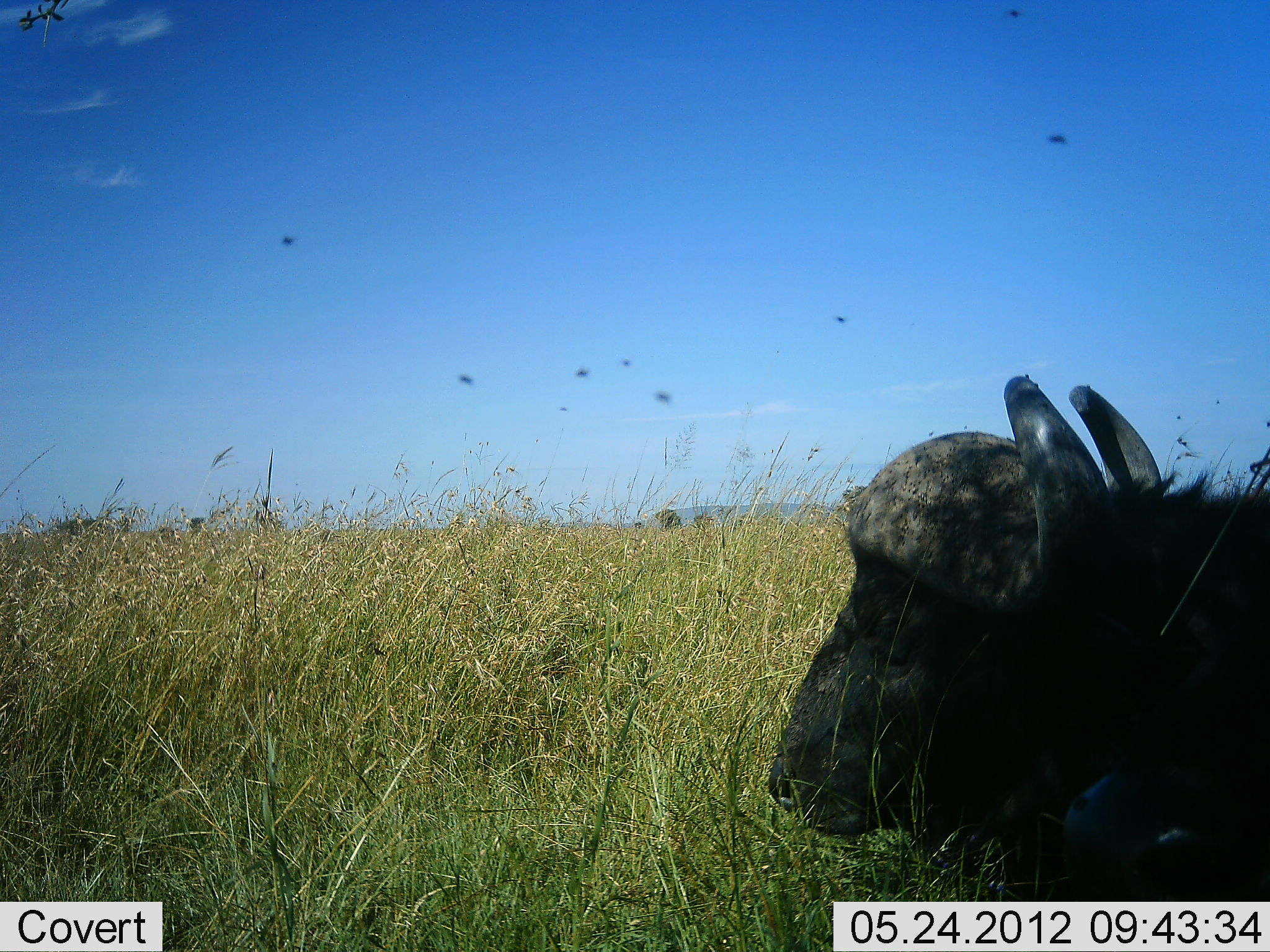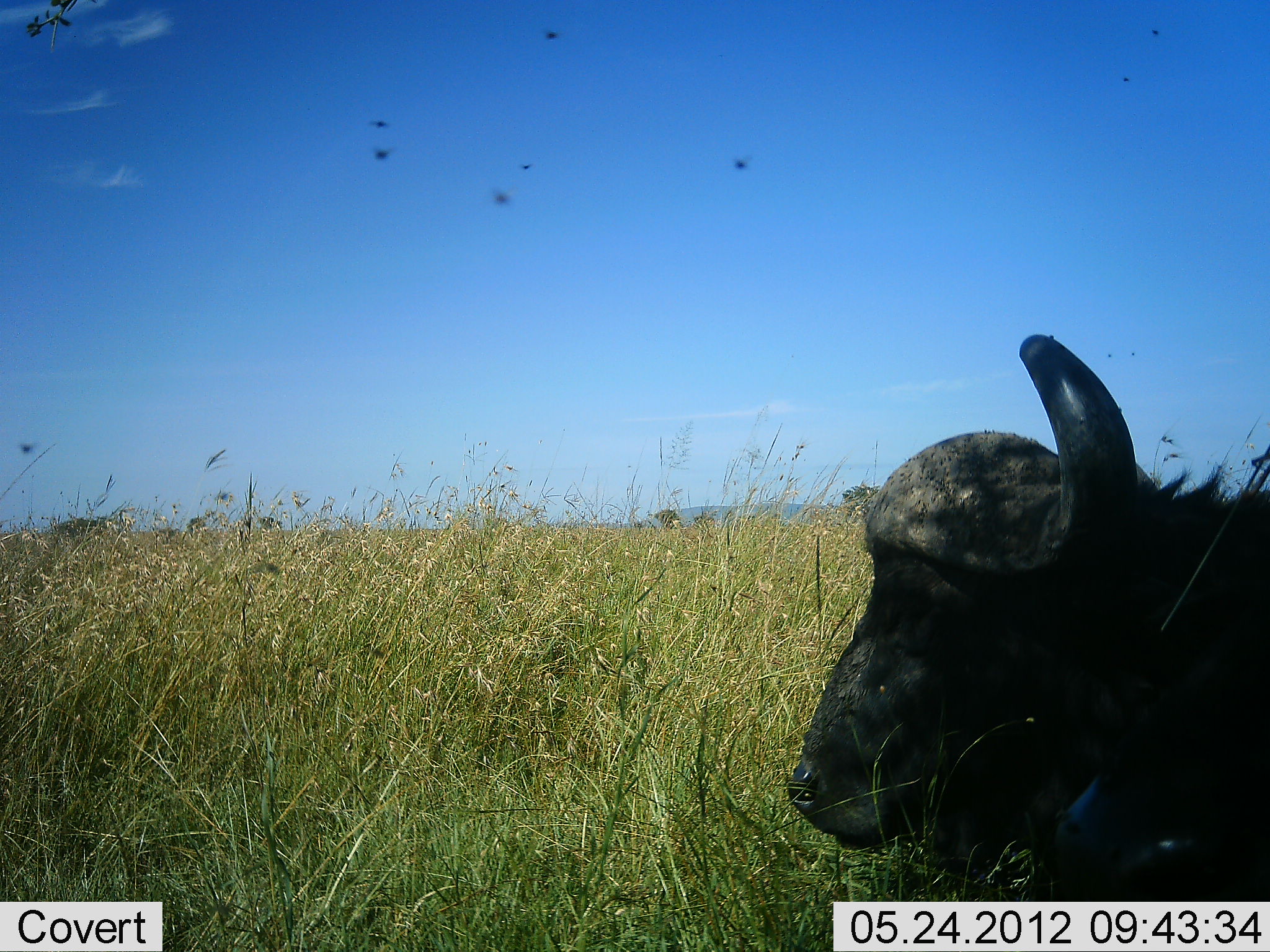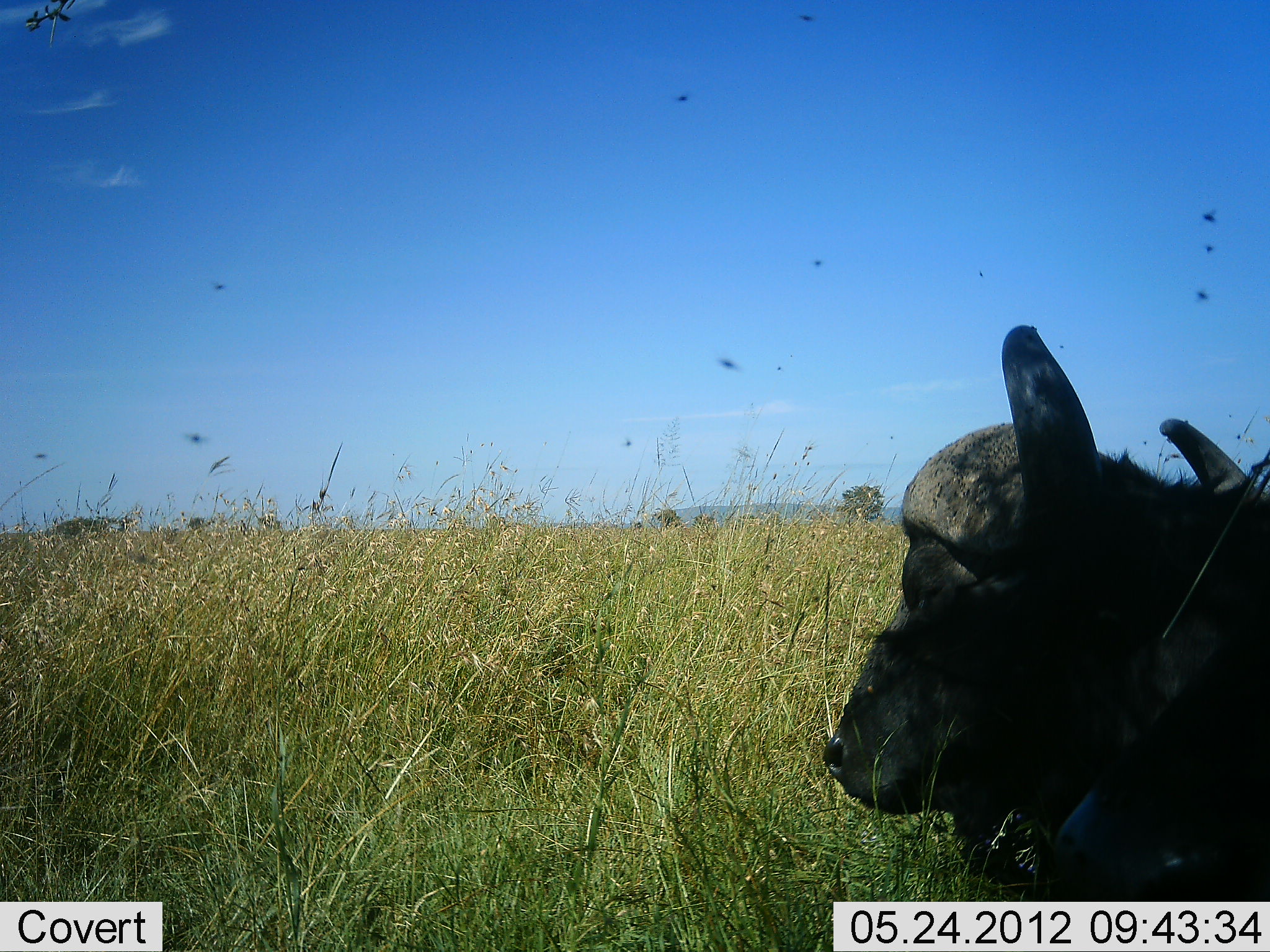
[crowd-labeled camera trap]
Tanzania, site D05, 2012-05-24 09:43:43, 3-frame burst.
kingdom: Animalia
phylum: Chordata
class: Mammalia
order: Artiodactyla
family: Bovidae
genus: Syncerus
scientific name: Syncerus caffer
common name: cape buffalo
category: buffalo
Buffalo (cape buffalo) (Syncerus caffer), count 1. Behavior (volunteer vote fractions): standing 0%, resting 92%, moving 17%, interacting 0%. Young present (vote fraction): 0%. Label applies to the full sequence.